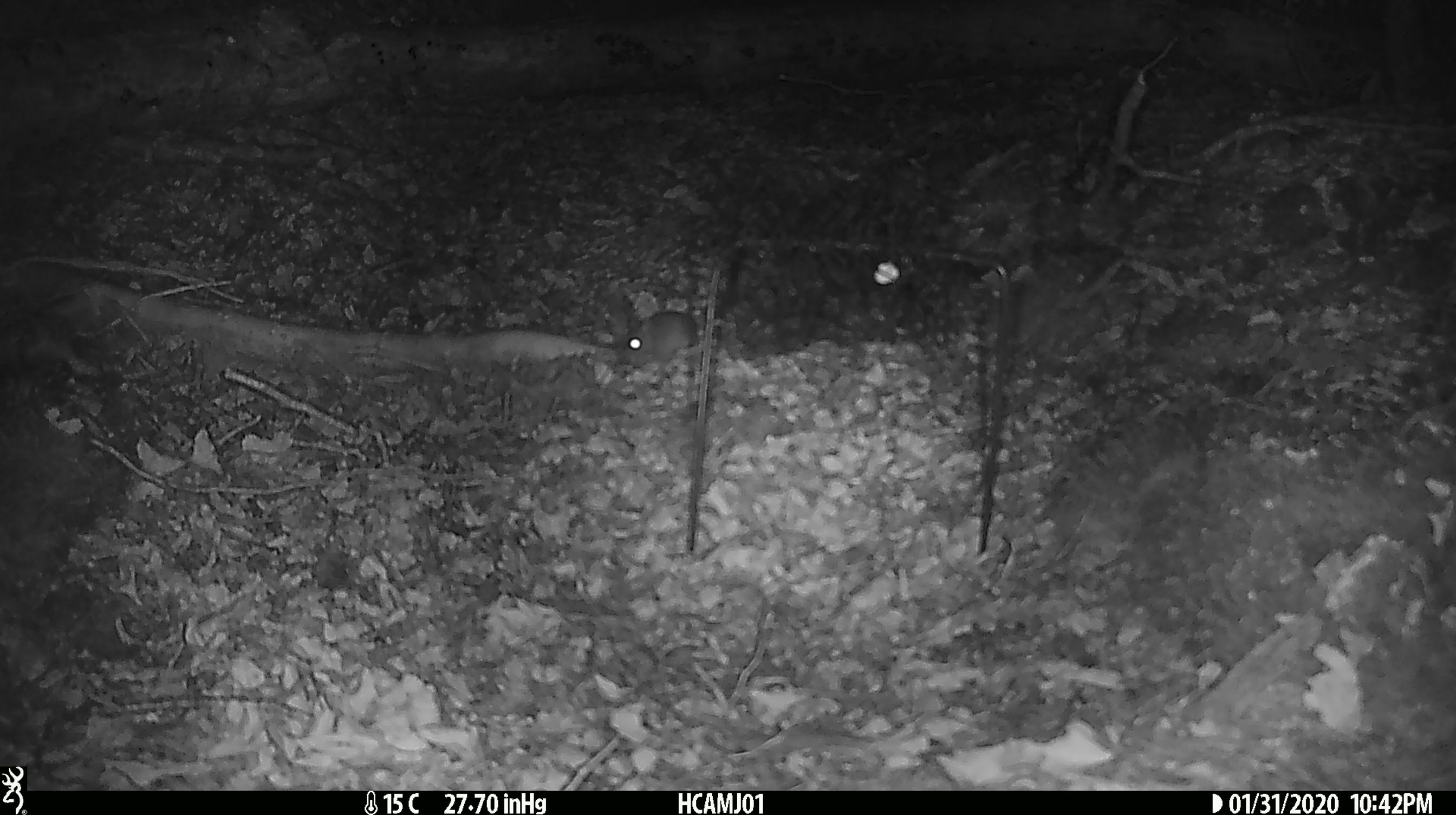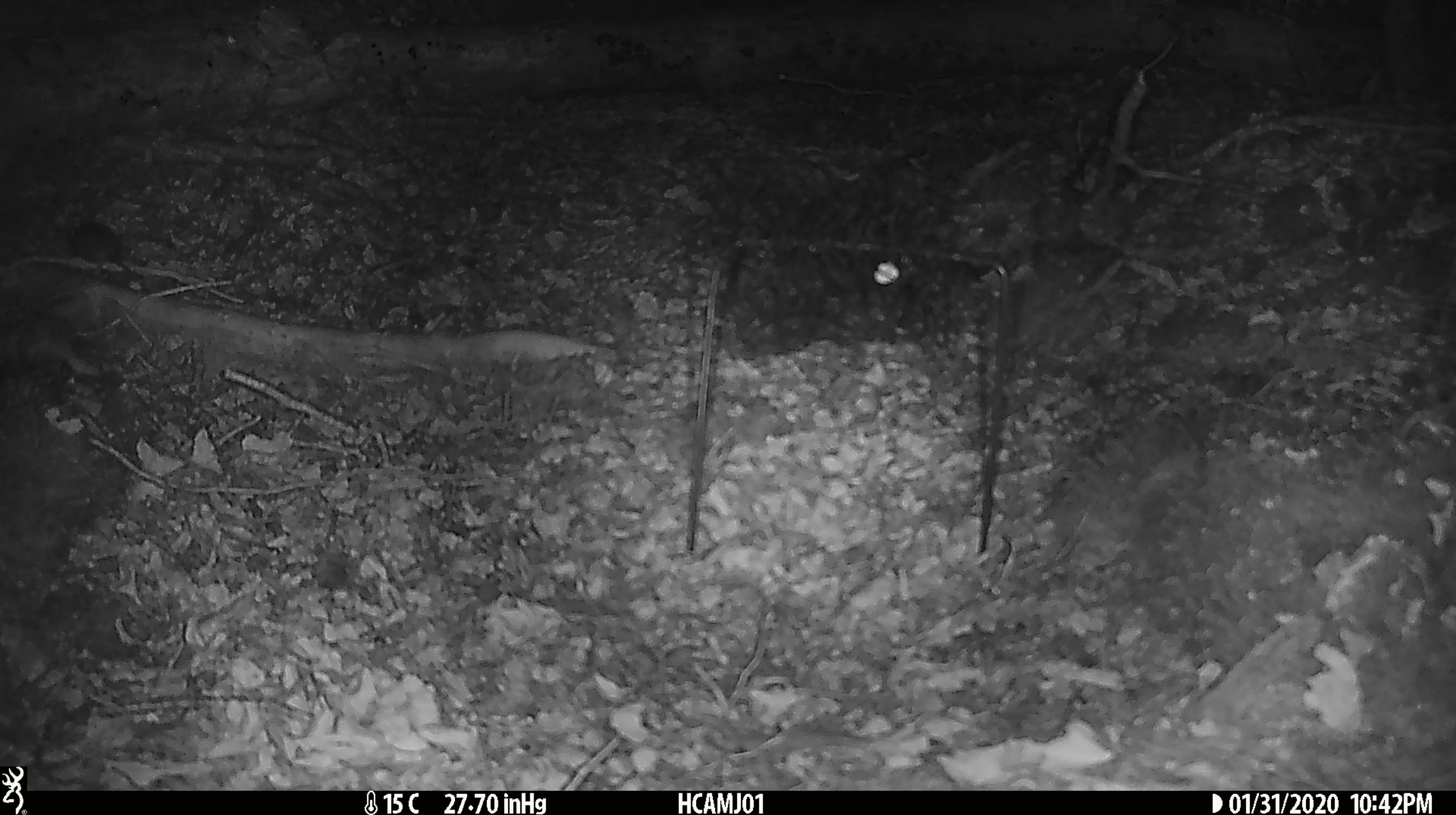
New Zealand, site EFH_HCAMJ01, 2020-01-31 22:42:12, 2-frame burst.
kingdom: Animalia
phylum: Chordata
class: Mammalia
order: Rodentia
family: Muridae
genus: Mus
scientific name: Mus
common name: mouse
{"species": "mouse (Mus)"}